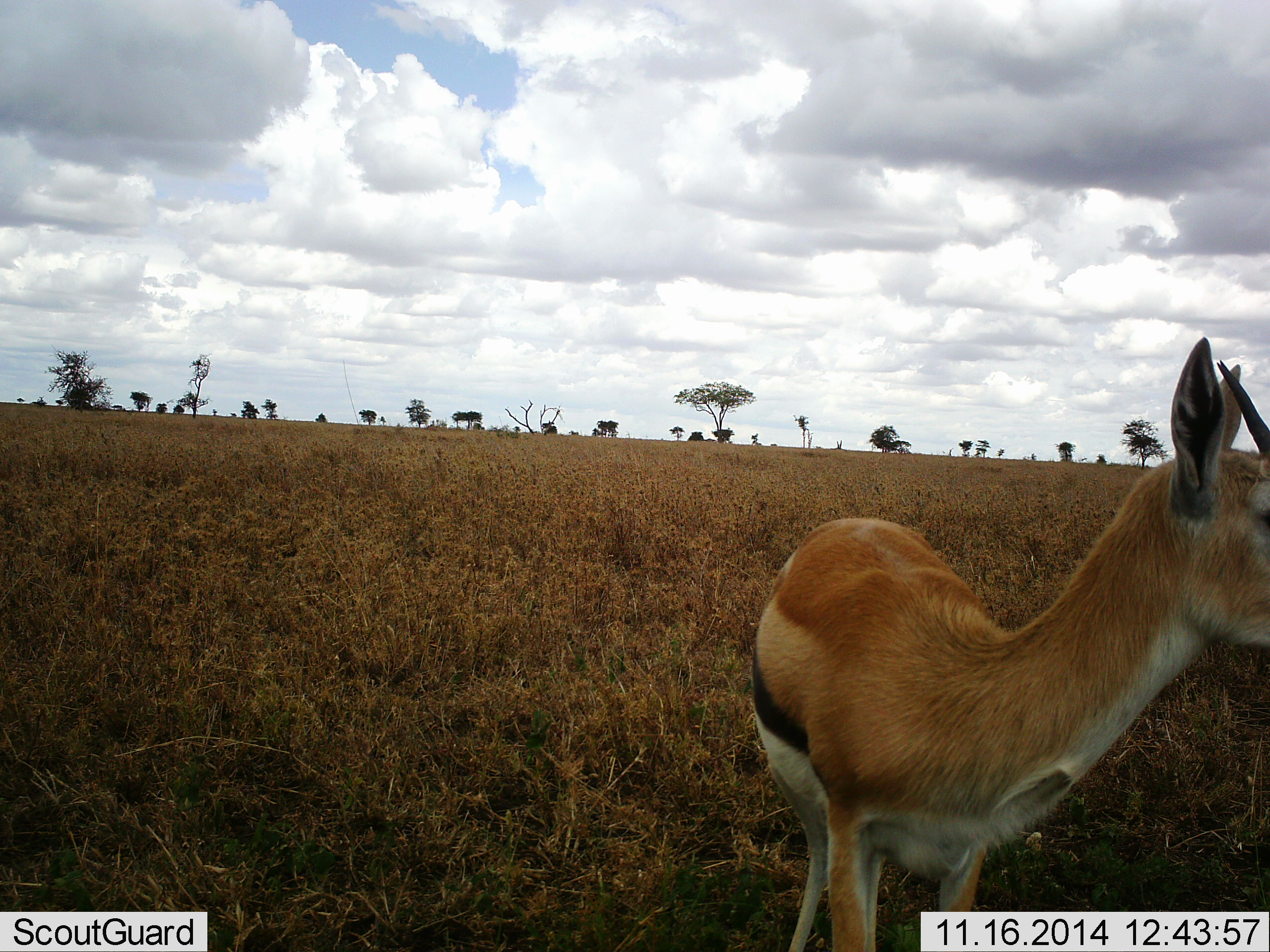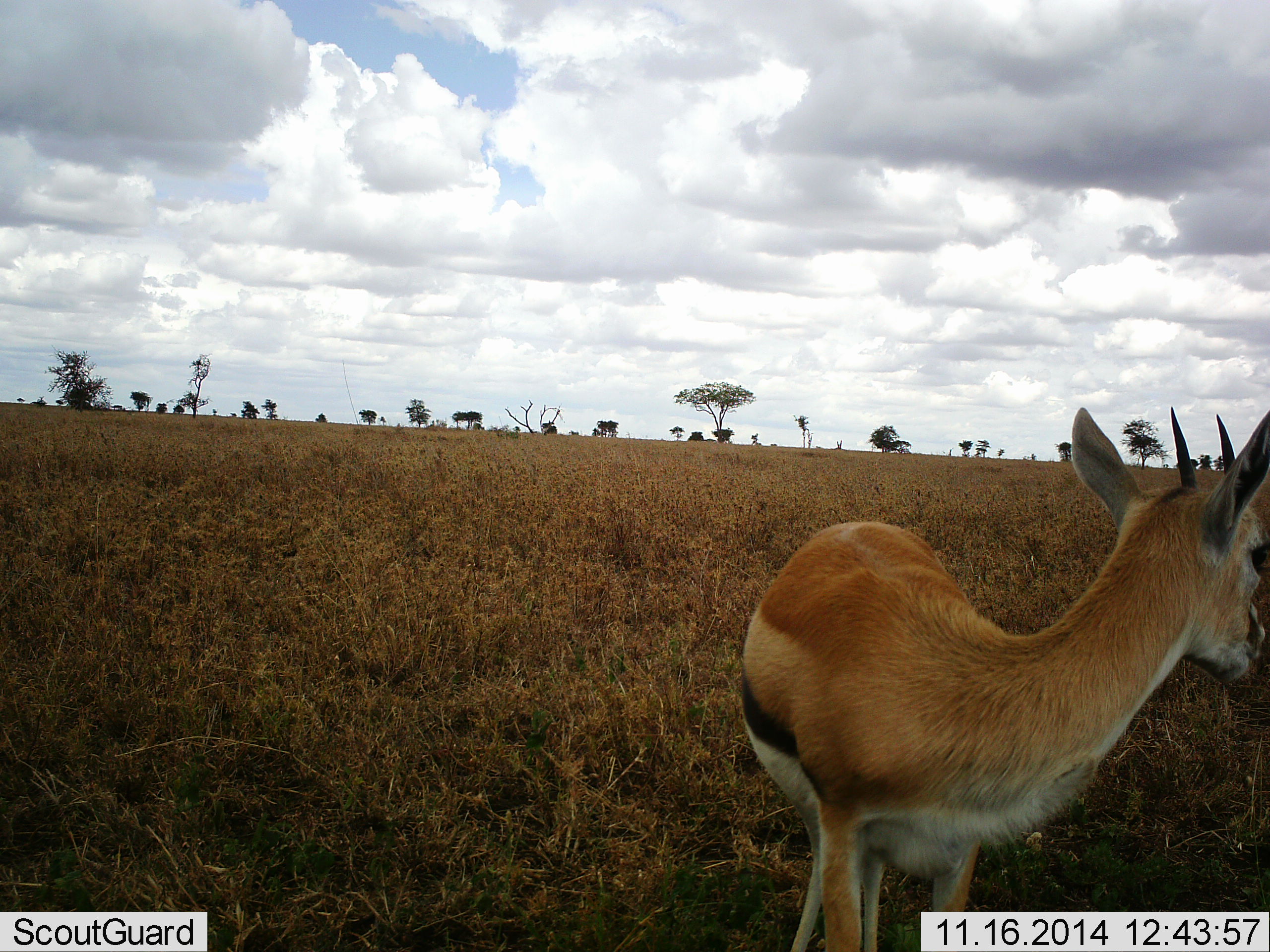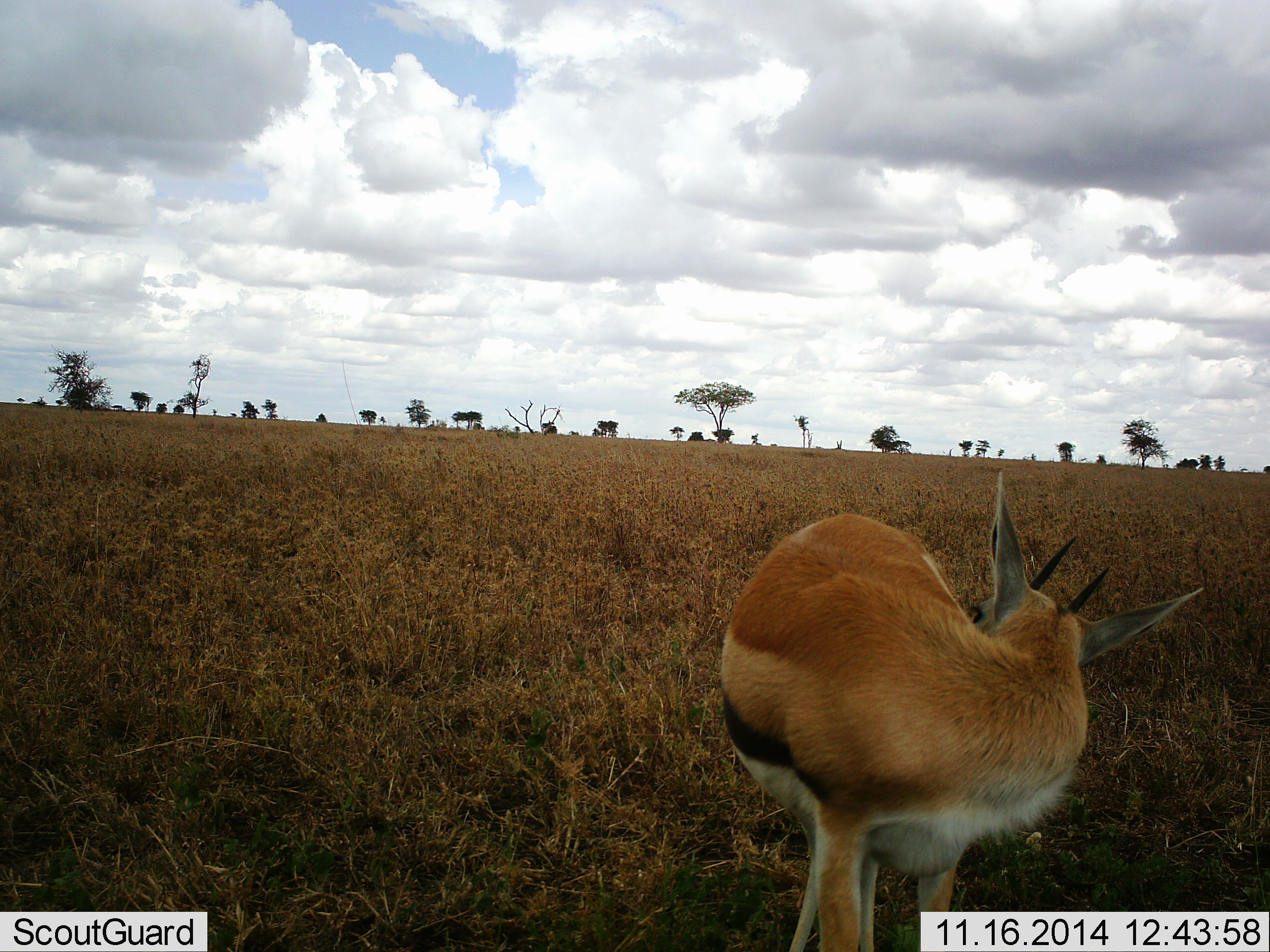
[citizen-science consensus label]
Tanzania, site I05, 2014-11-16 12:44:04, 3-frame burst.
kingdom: Animalia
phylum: Chordata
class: Mammalia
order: Artiodactyla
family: Bovidae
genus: Eudorcas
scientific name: Eudorcas thomsonii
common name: thomson's gazelle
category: gazellethomsons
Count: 1.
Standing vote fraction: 100%.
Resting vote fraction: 0%.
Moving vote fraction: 0%.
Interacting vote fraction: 0%.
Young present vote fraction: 0%.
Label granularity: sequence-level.